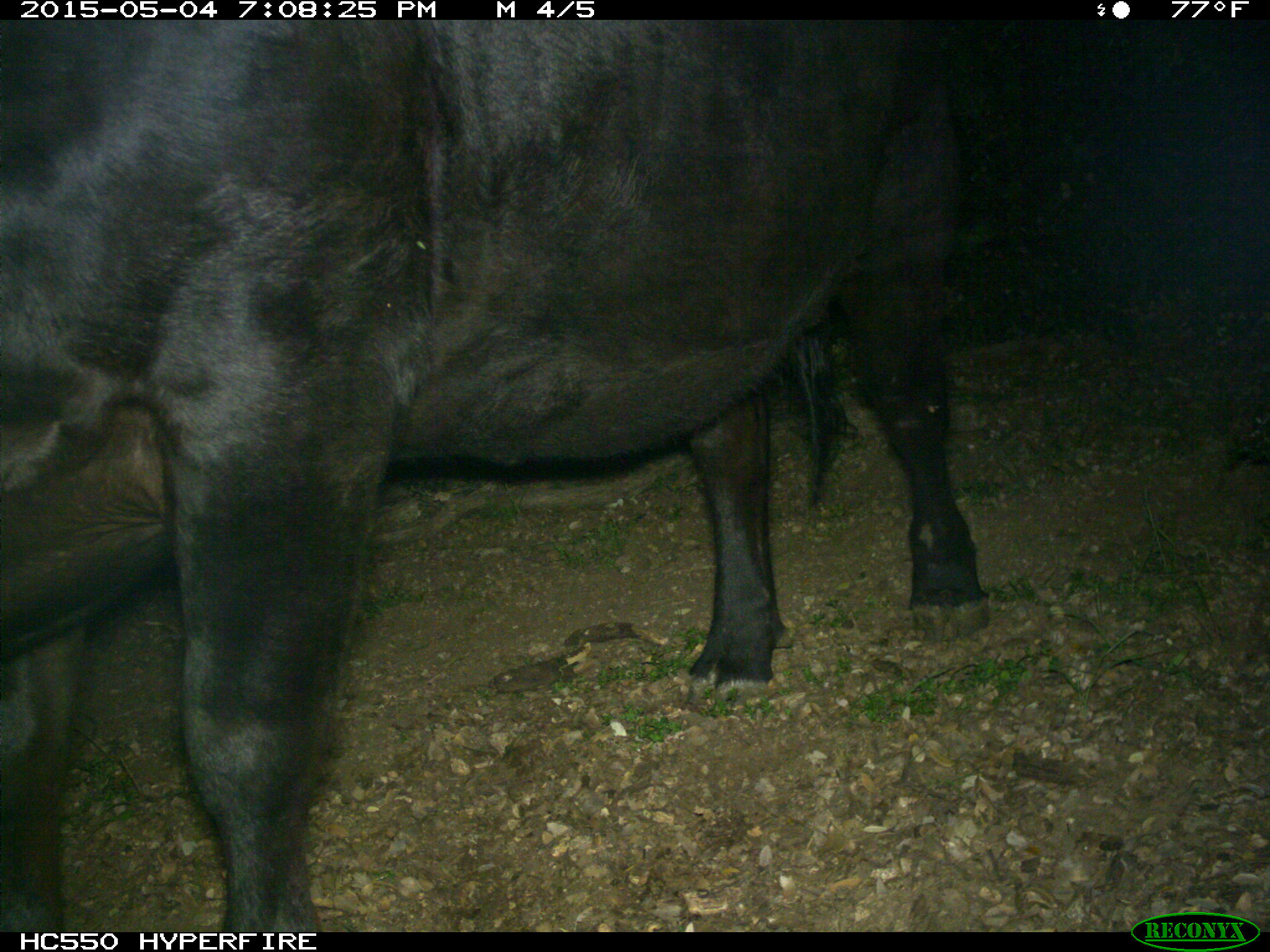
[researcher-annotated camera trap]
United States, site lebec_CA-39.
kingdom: Animalia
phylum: Chordata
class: Mammalia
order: Artiodactyla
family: Bovidae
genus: Bos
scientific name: Bos taurus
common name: domestic cow